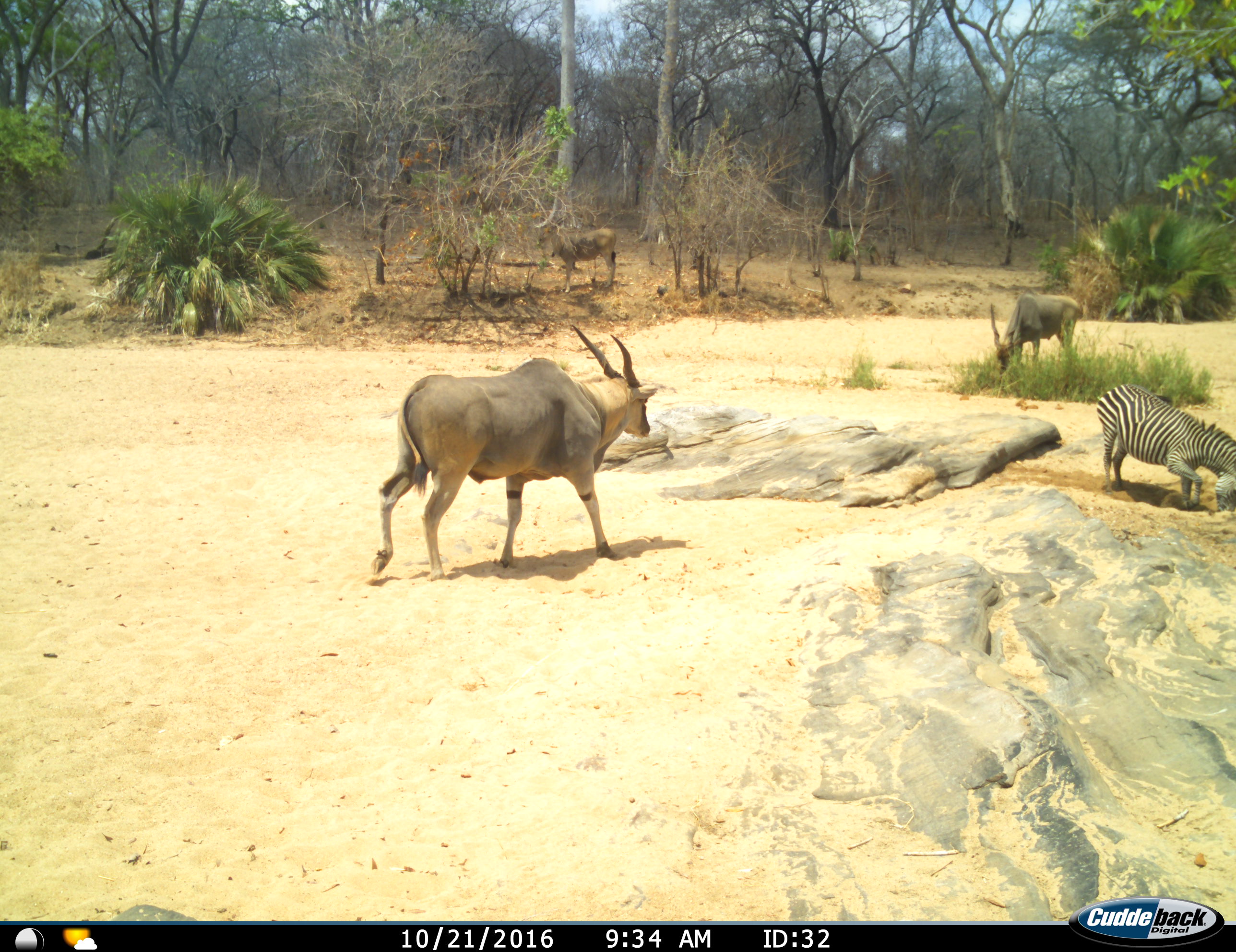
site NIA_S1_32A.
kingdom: Animalia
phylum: Chordata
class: Mammalia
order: Artiodactyla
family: Bovidae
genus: Tragelaphus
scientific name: Tragelaphus oryx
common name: eland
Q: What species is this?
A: Eland (Tragelaphus oryx).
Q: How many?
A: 3.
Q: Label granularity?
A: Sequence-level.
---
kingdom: Animalia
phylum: Chordata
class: Mammalia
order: Perissodactyla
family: Equidae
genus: Equus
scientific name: Equus quagga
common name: plains zebra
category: zebraplains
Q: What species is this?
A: Zebraplains (plains zebra) (Equus quagga).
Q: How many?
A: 1.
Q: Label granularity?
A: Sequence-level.